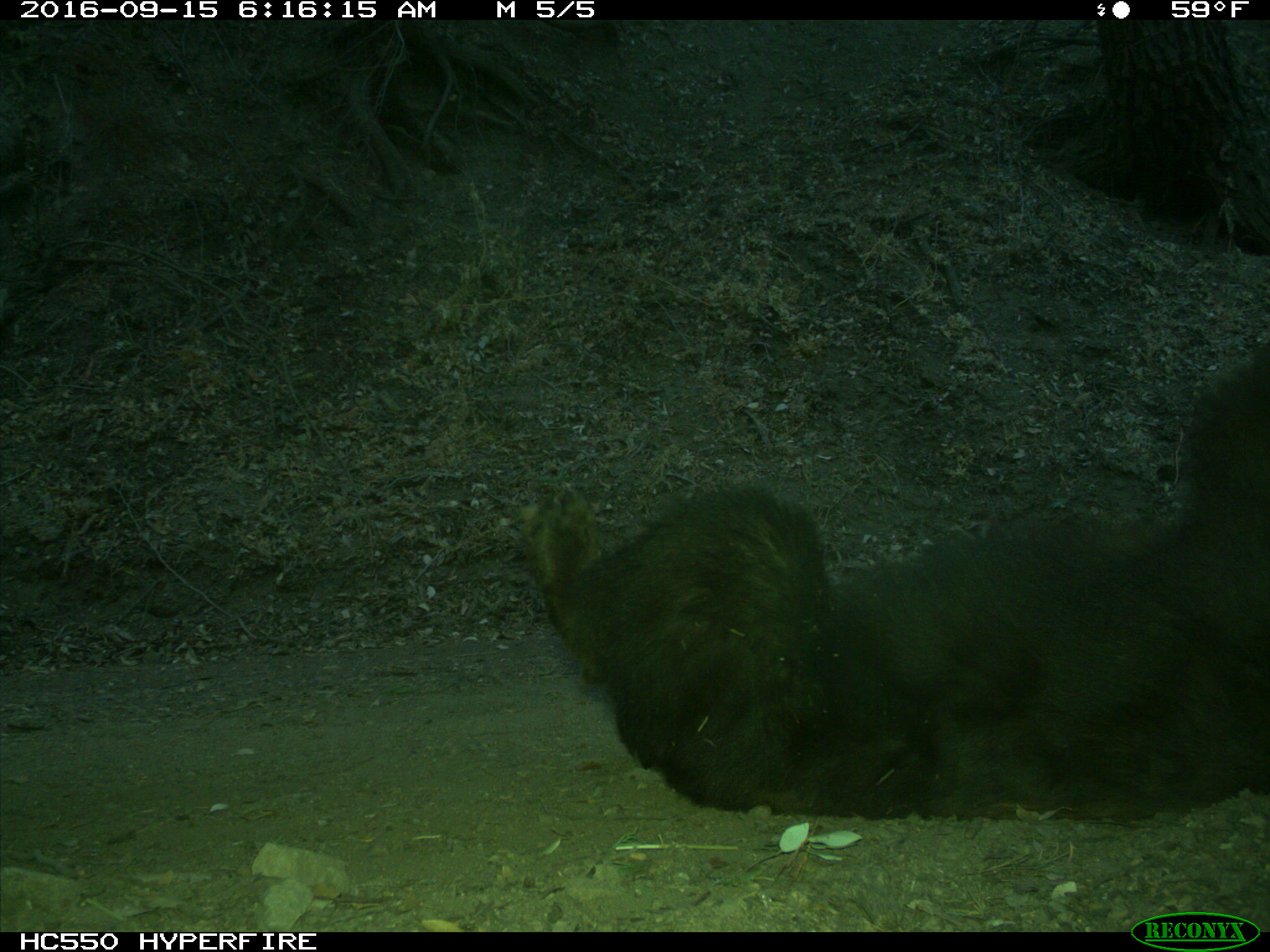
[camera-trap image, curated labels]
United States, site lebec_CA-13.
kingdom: Animalia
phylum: Chordata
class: Mammalia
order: Carnivora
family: Ursidae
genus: Ursus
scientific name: Ursus americanus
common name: american black bear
Ursus americanus (american black bear).